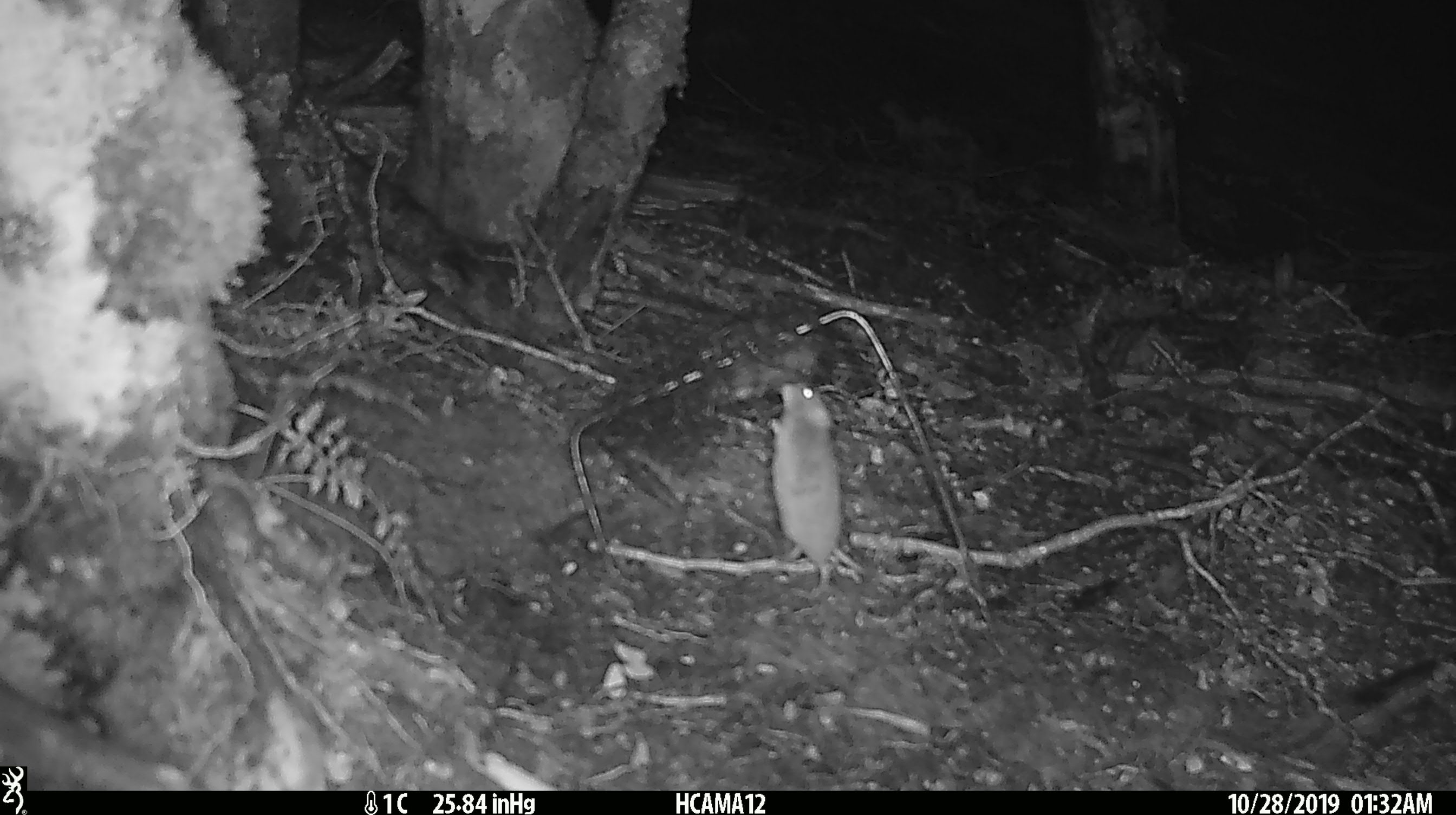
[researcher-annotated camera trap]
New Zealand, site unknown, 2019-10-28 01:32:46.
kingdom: Animalia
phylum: Chordata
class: Mammalia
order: Rodentia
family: Muridae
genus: Mus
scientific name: Mus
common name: mouse